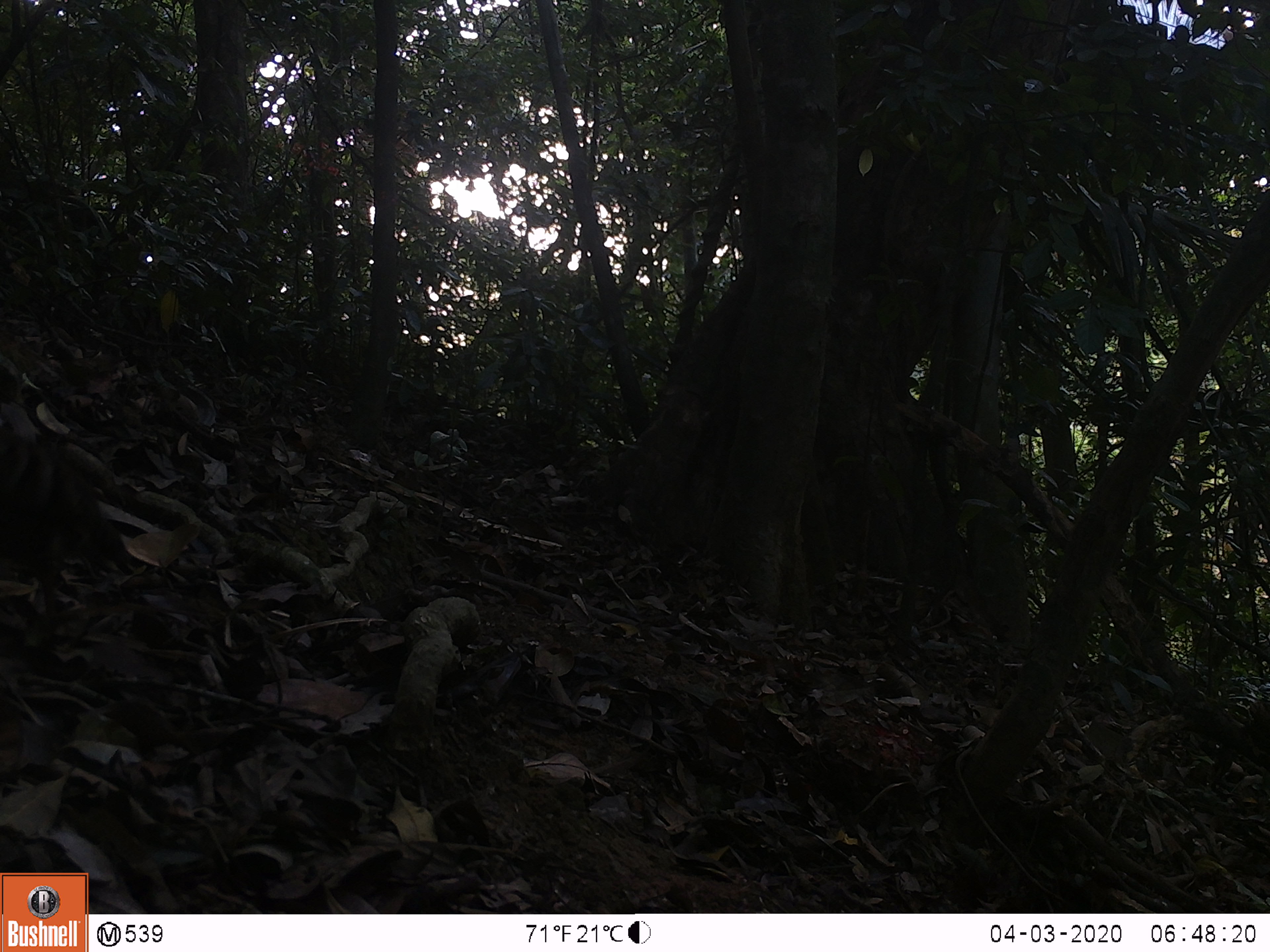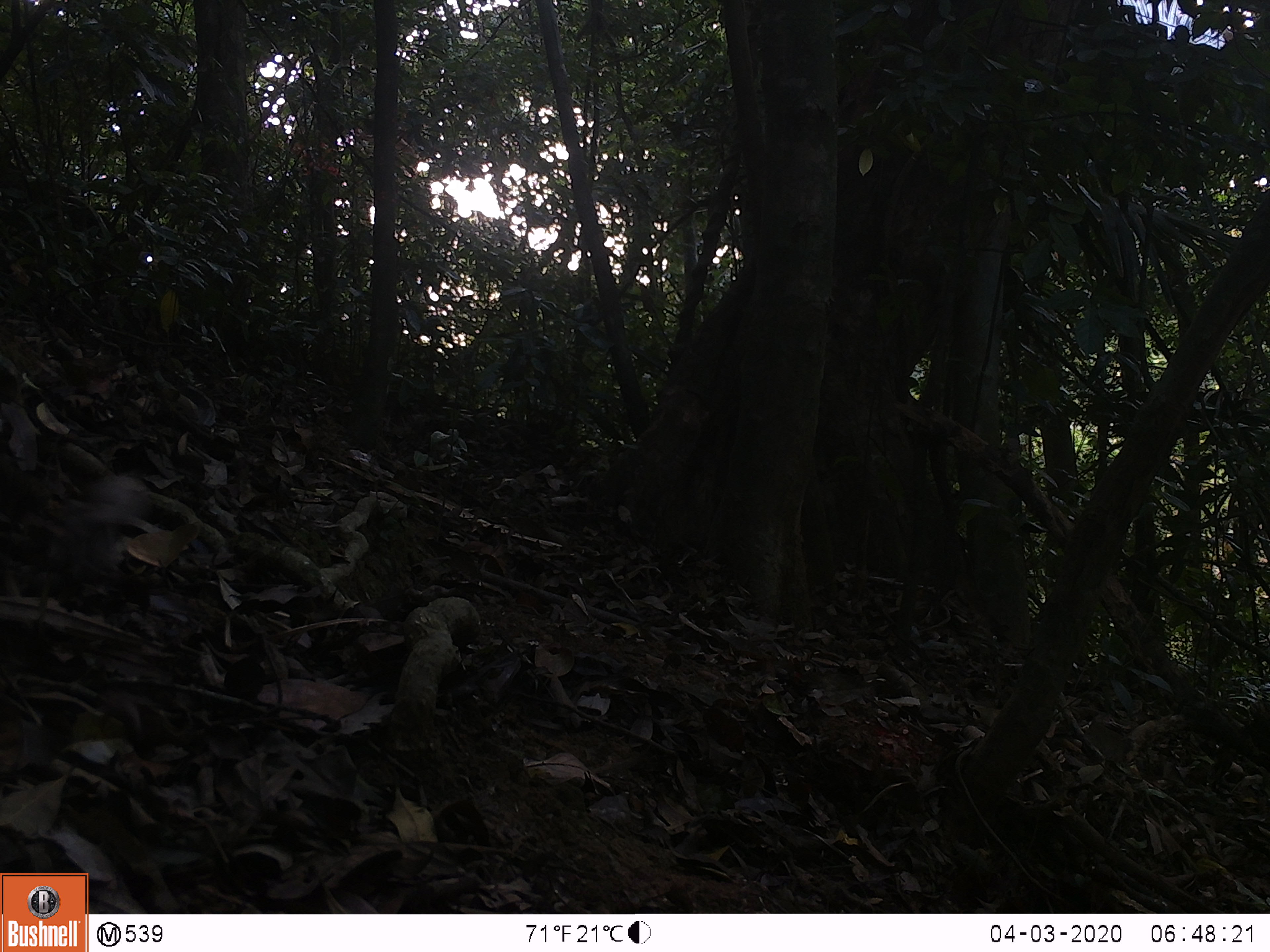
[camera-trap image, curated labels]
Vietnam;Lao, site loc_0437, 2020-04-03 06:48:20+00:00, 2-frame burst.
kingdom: Animalia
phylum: Chordata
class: Aves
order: Galliformes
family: Phasianidae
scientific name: Phasianidae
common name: partridge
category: unidentified partridge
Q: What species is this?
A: Unidentified partridge (partridge) (Phasianidae).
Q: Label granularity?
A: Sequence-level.